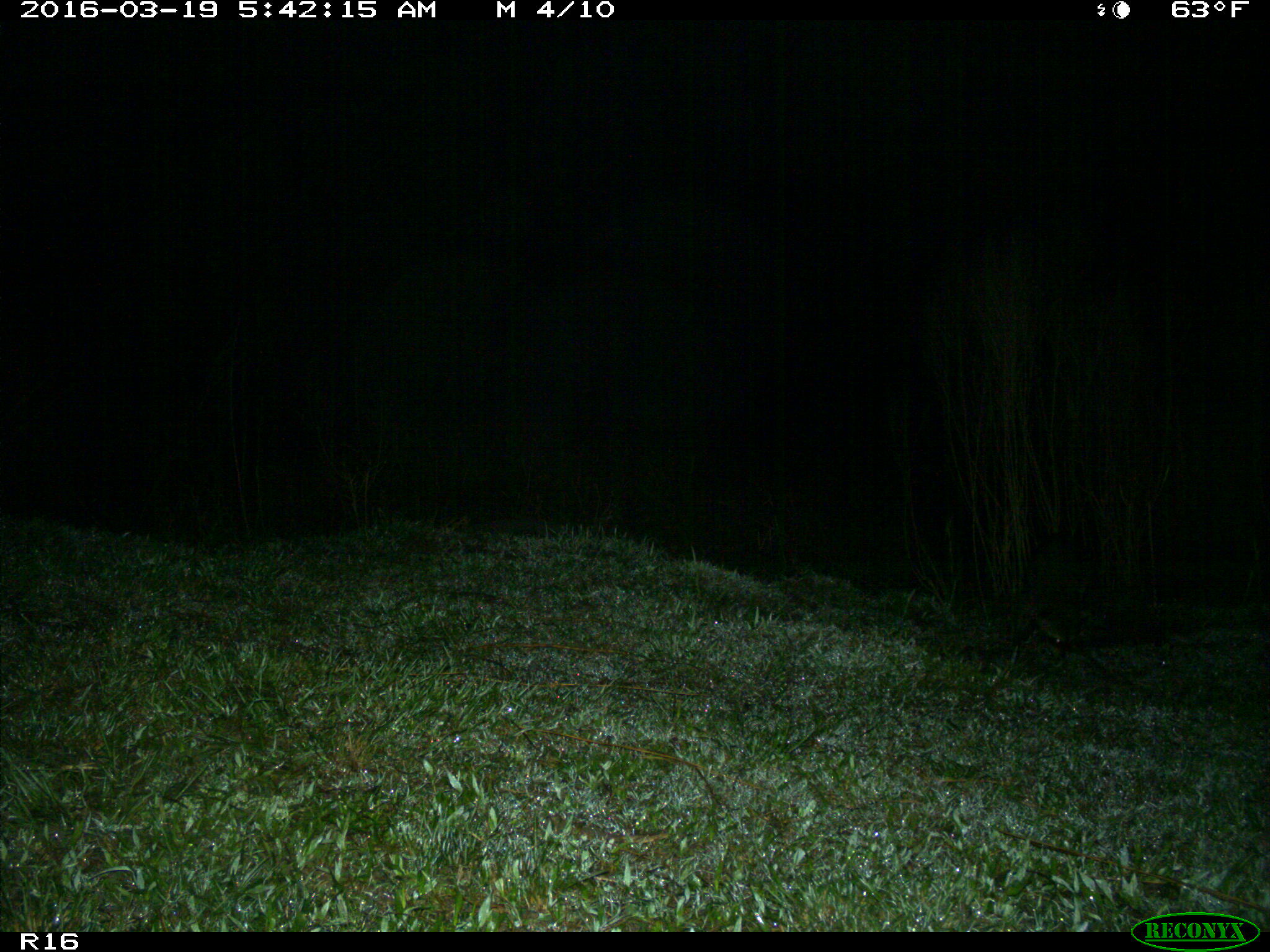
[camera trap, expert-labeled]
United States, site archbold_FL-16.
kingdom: Animalia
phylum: Chordata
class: Mammalia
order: Carnivora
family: Procyonidae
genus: Procyon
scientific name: Procyon lotor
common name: common raccoon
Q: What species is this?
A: Procyon lotor (common raccoon).